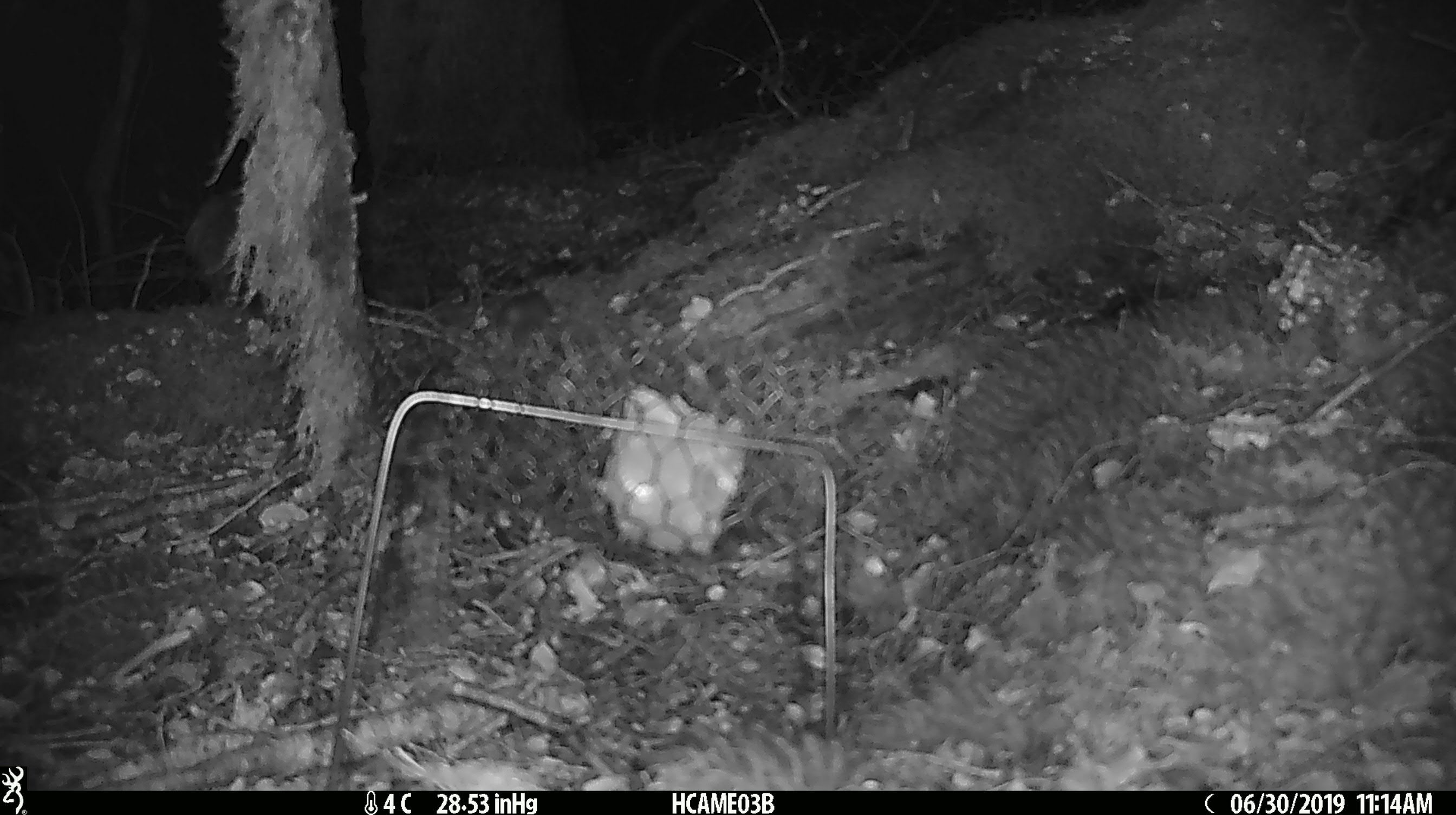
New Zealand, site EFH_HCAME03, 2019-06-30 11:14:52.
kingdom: Animalia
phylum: Chordata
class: Mammalia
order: Rodentia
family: Muridae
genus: Mus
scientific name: Mus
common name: mouse